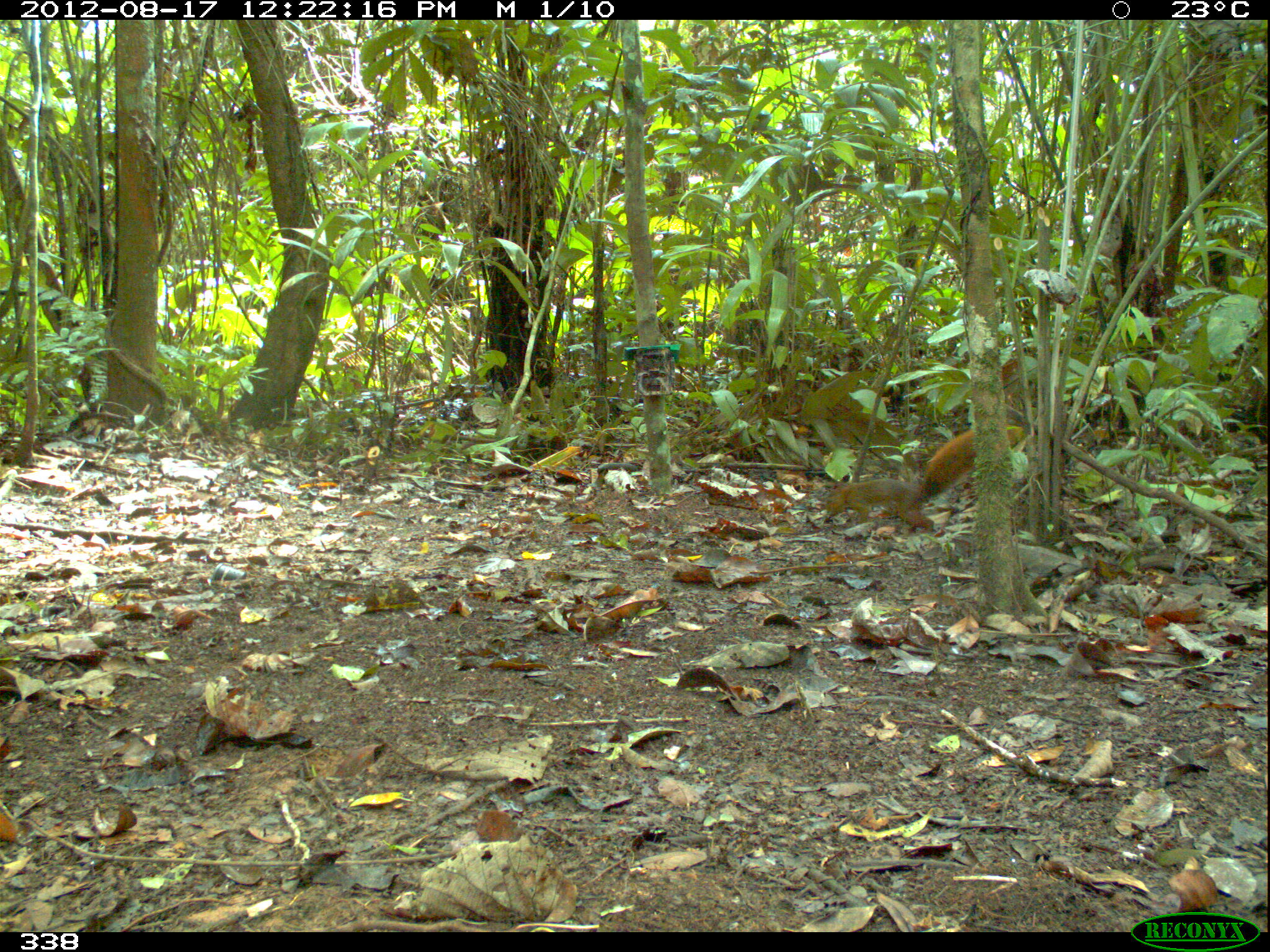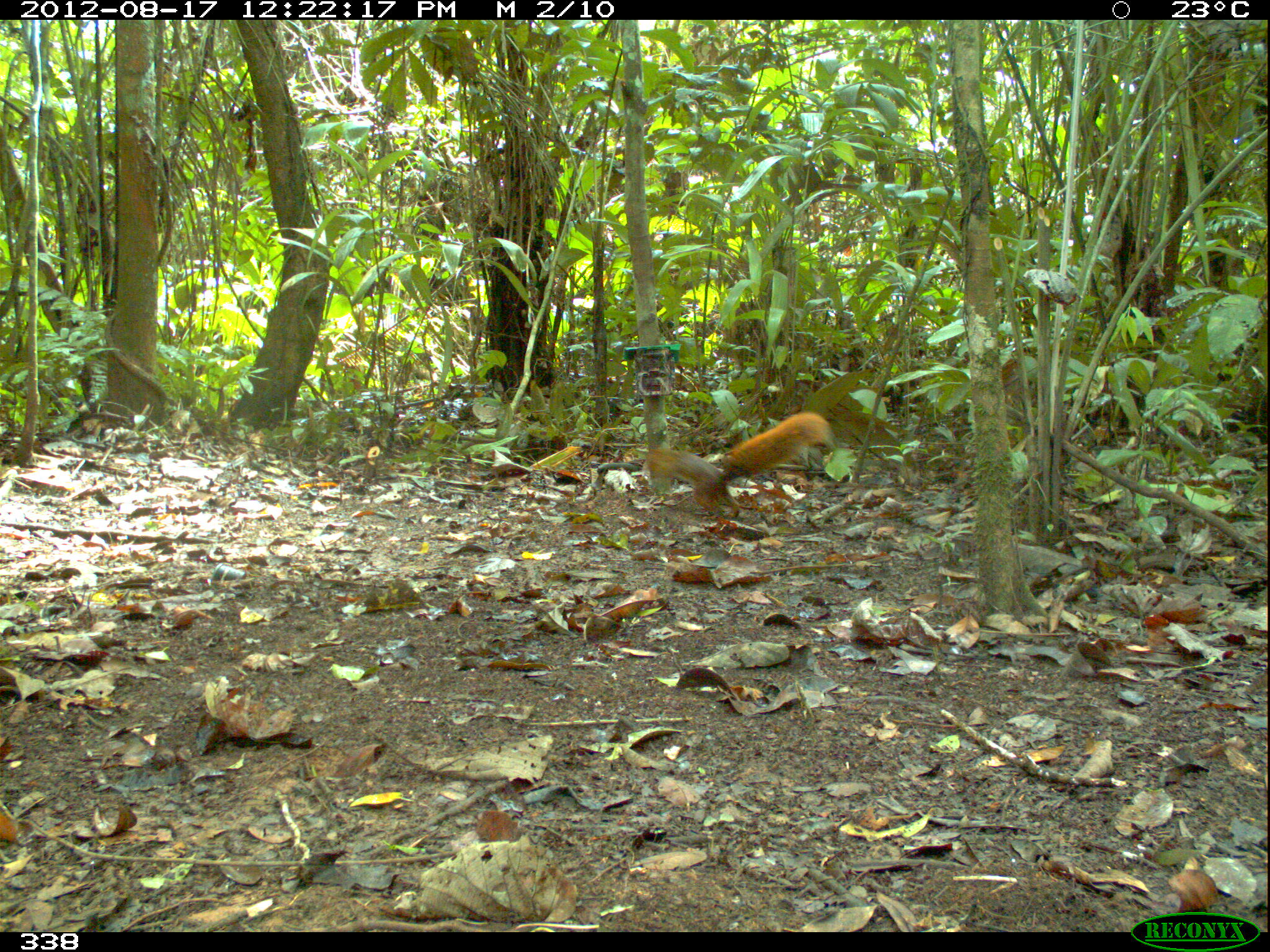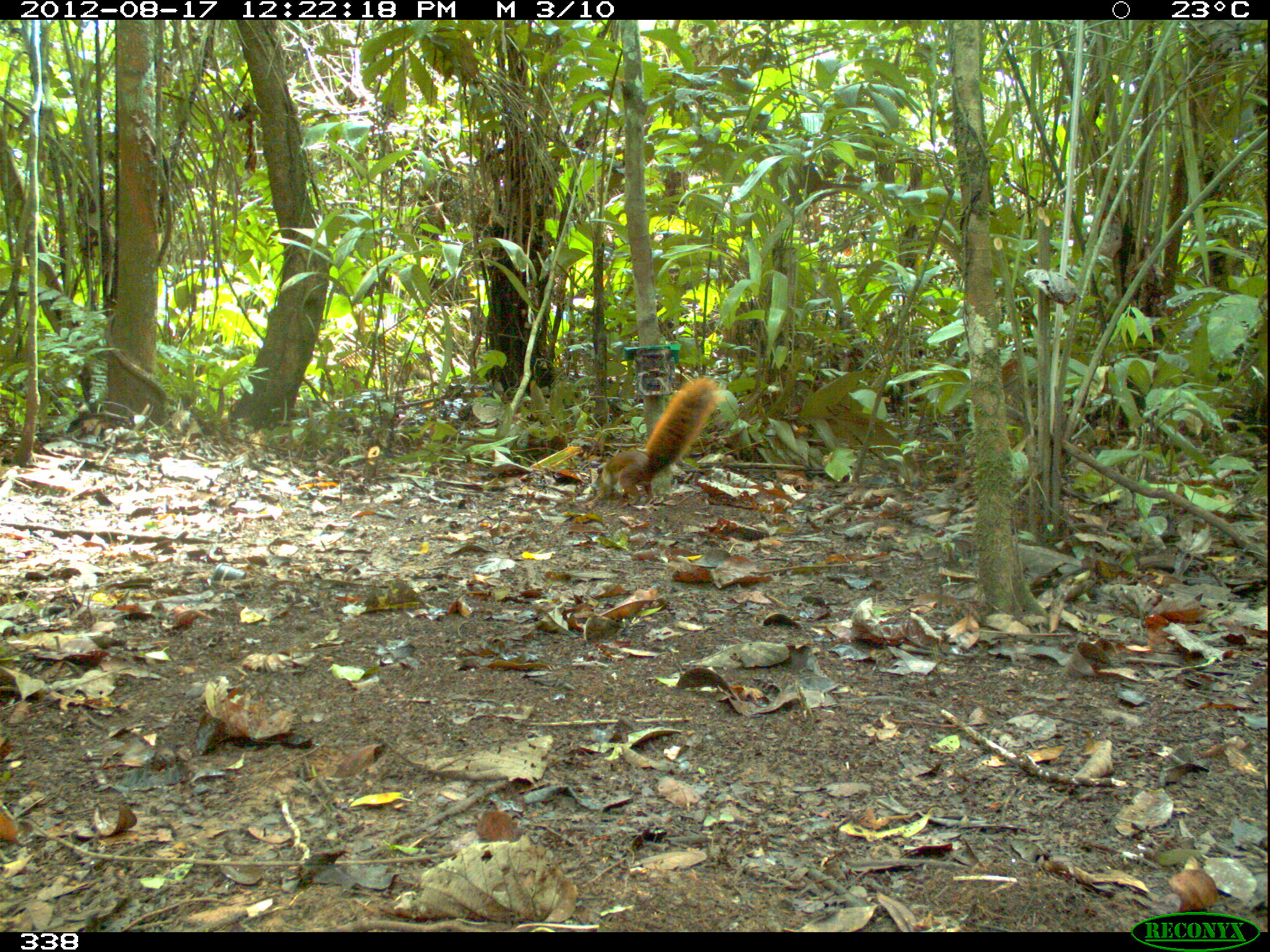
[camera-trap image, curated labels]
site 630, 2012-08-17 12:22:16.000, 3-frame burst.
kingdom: Animalia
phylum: Chordata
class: Mammalia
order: Rodentia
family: Sciuridae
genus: Sciurus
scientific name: Sciurus spadiceus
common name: southern amazon red squirrel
Sciurus spadiceus (southern amazon red squirrel).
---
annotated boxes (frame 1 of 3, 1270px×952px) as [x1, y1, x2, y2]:
sciurus spadiceus: [824, 425, 1023, 533]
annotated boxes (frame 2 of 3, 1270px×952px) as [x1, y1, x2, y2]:
sciurus spadiceus: [639, 409, 835, 522]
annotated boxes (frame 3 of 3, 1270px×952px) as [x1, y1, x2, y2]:
sciurus spadiceus: [596, 374, 721, 506]